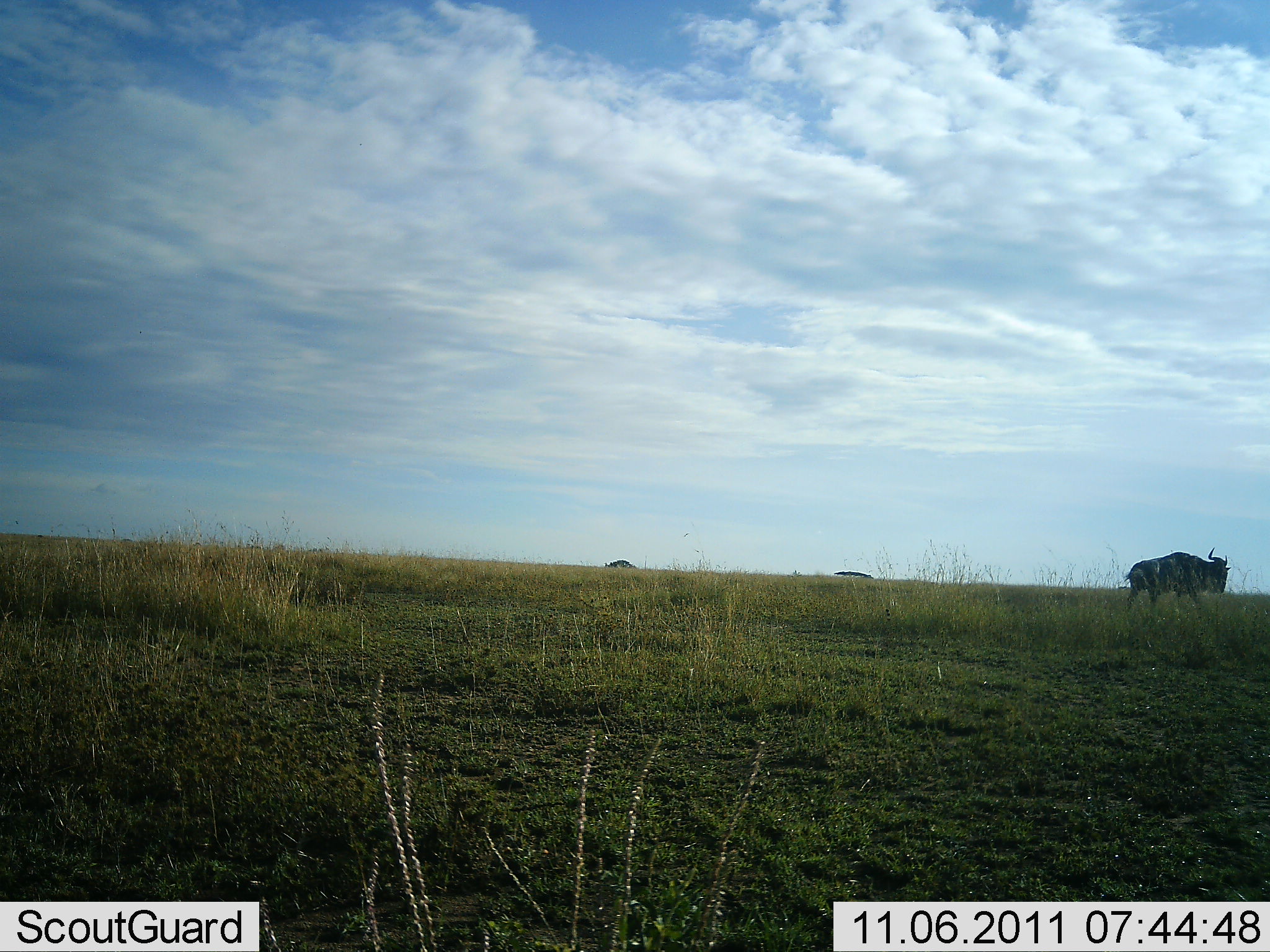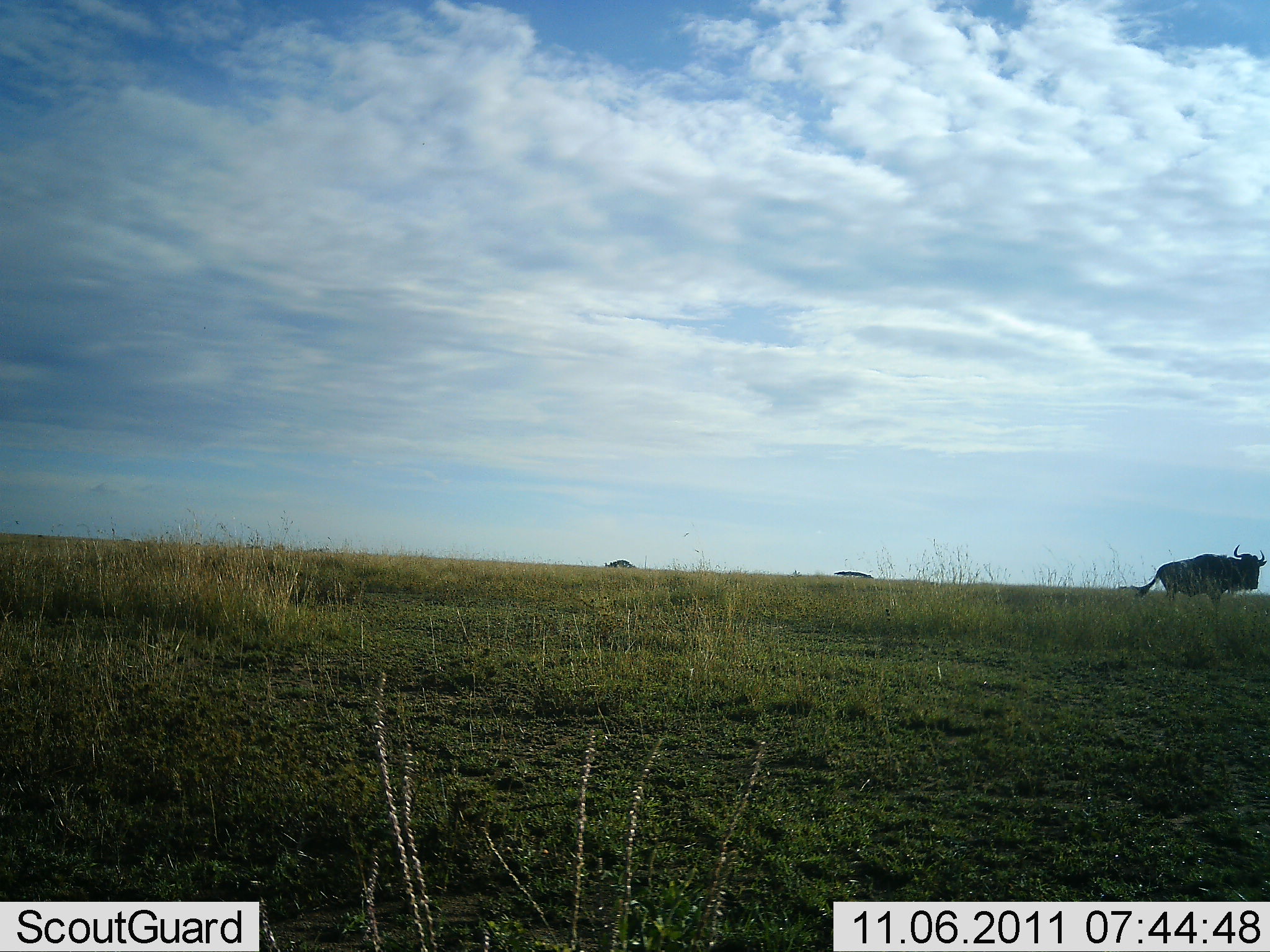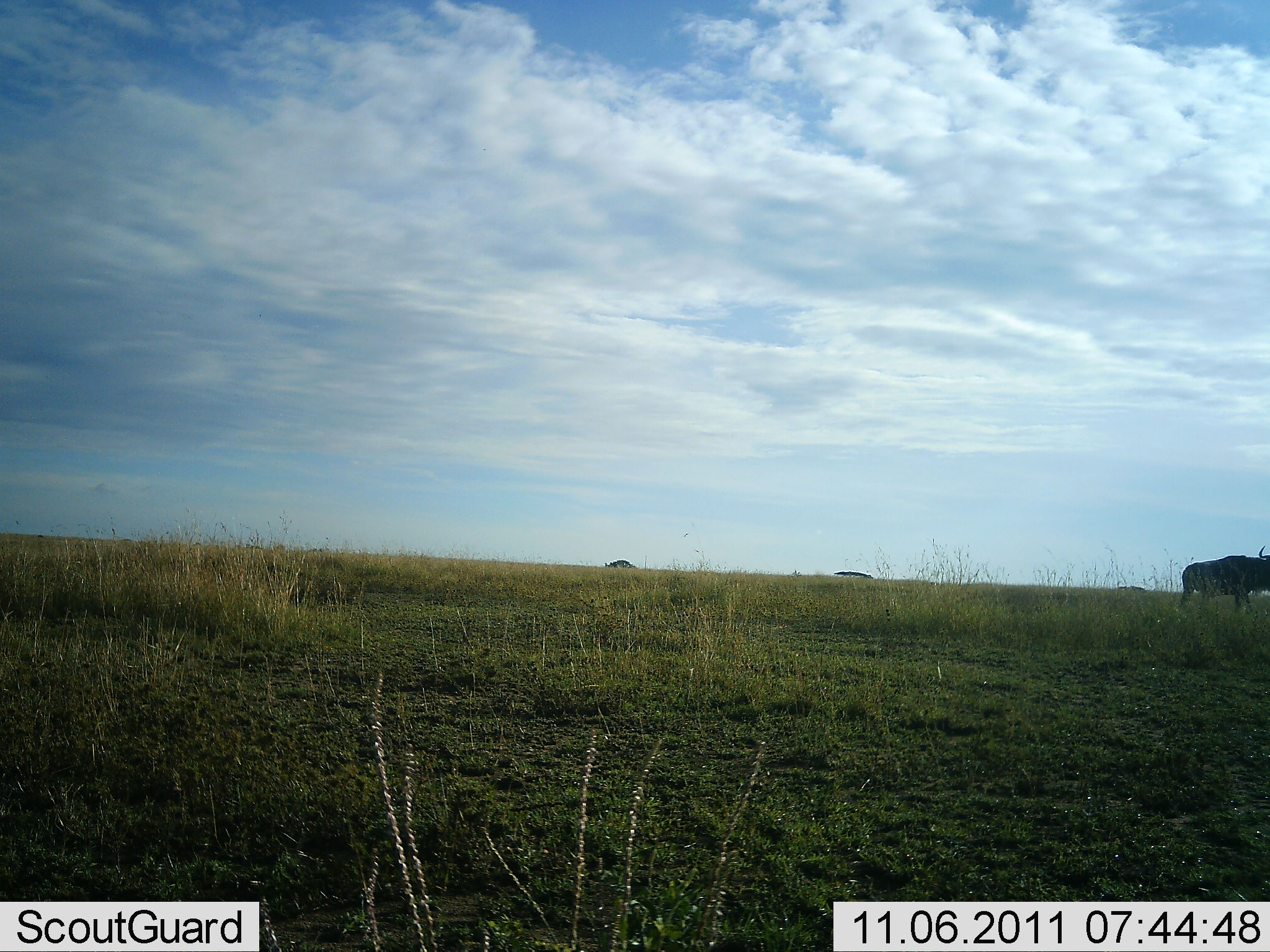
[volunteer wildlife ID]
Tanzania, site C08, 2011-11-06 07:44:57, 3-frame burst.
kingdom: Animalia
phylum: Chordata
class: Mammalia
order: Artiodactyla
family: Bovidae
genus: Connochaetes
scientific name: Connochaetes taurinus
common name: blue wildebeest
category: wildebeest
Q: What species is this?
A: Wildebeest (blue wildebeest) (Connochaetes taurinus).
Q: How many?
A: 1.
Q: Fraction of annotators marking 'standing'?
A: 7%.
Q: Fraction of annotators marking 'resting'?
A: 7%.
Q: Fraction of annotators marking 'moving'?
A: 93%.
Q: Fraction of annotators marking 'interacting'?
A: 0%.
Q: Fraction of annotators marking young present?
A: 0%.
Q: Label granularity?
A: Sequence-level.